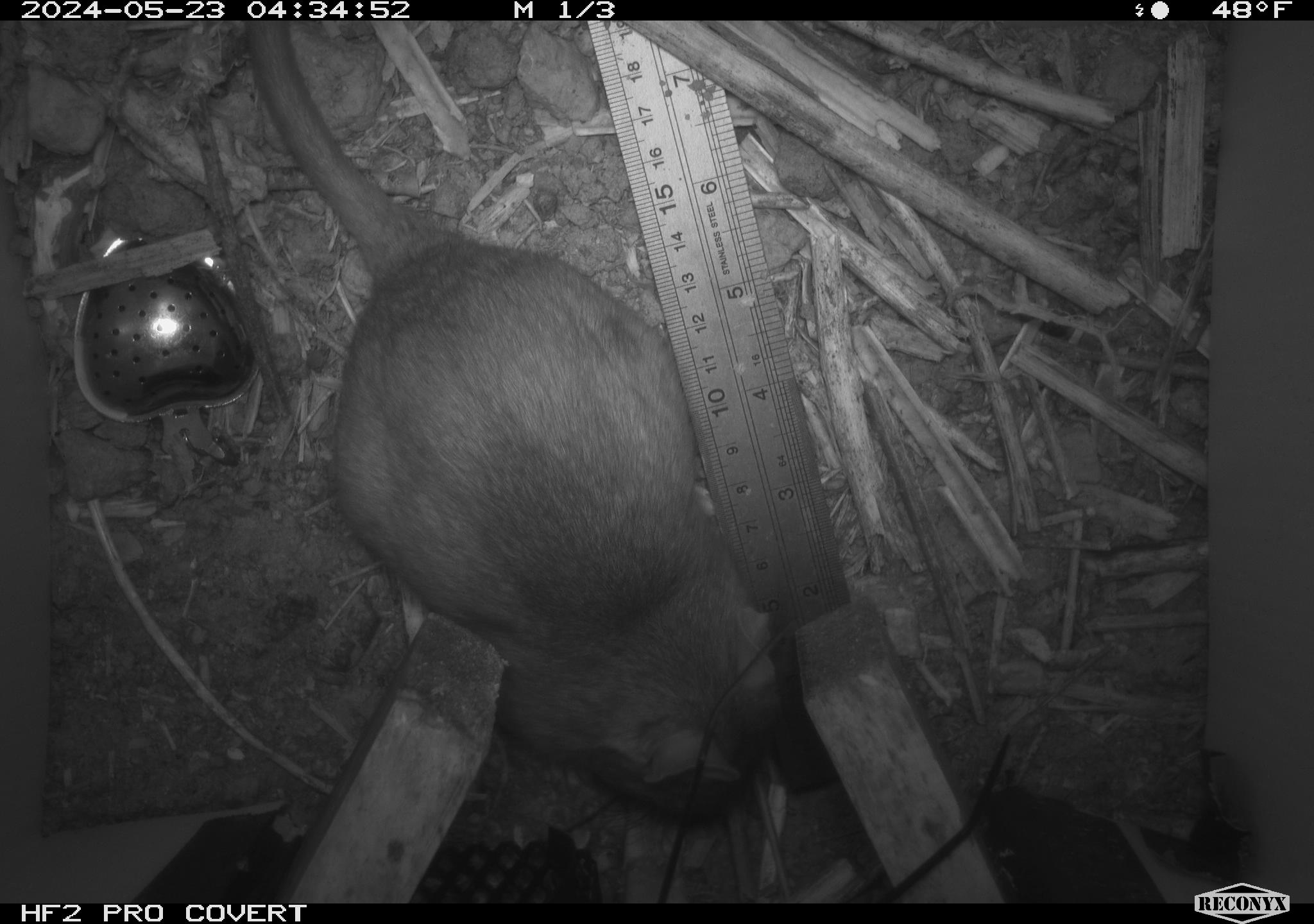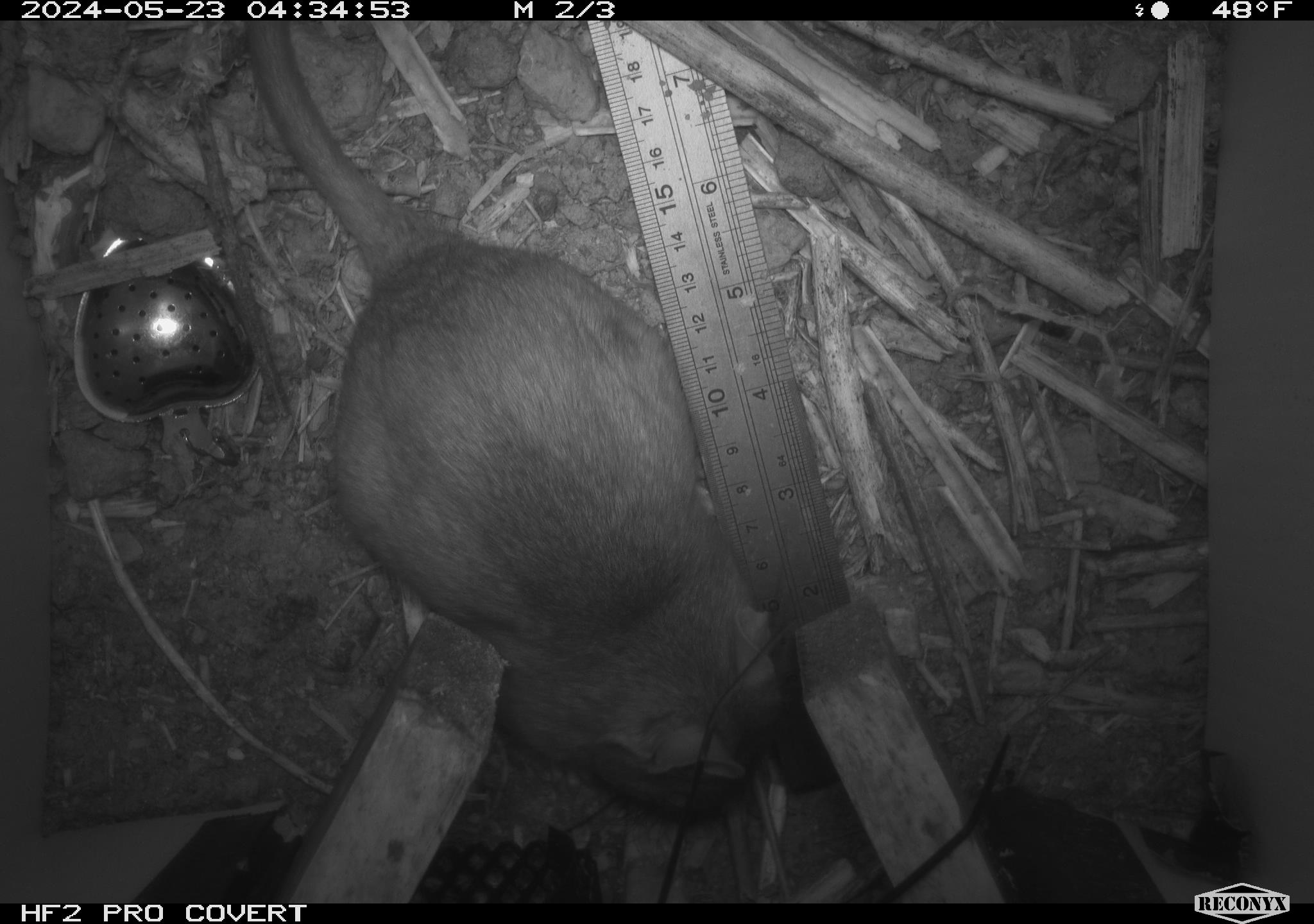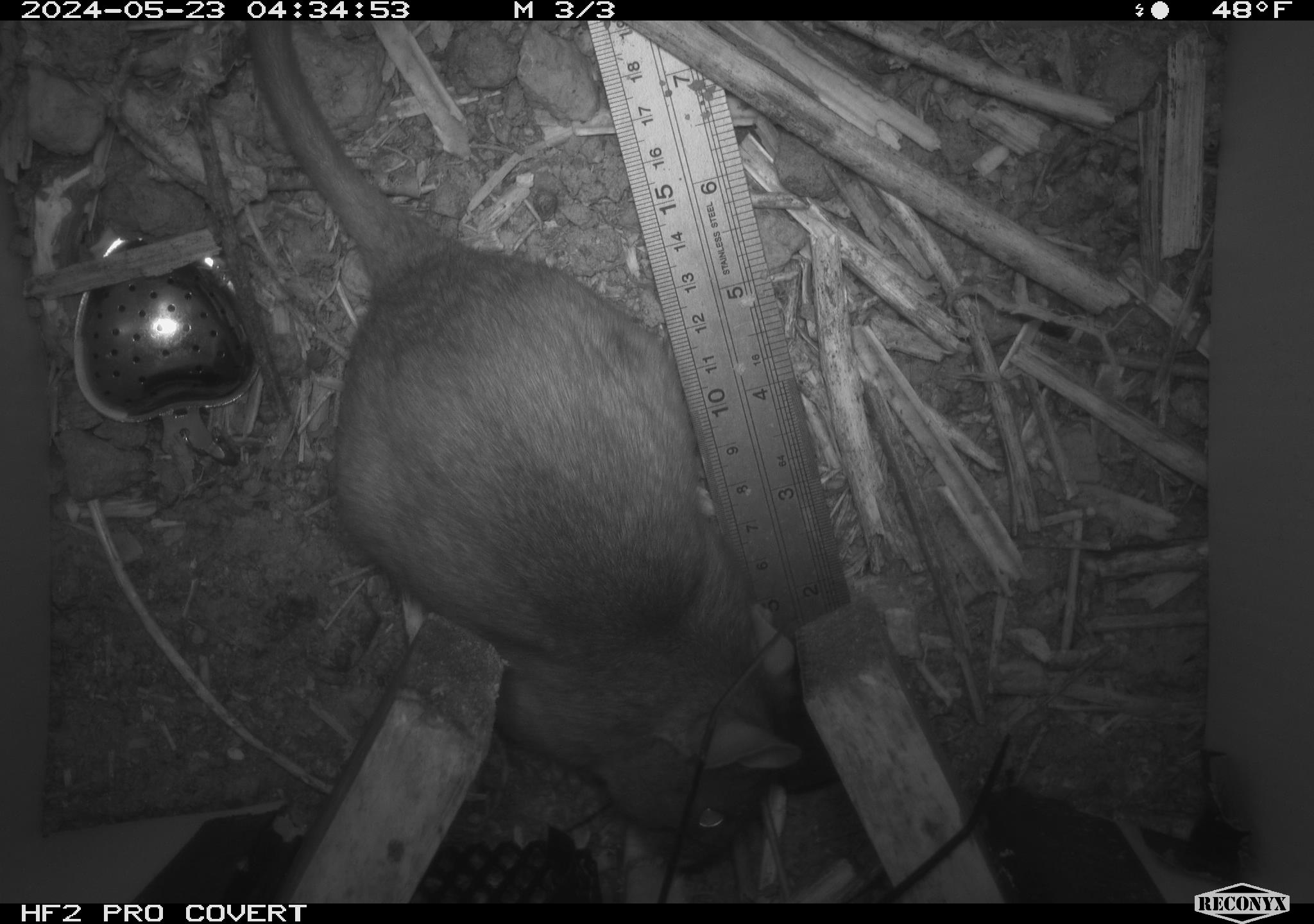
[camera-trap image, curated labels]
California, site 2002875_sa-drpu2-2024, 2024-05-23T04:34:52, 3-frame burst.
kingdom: Animalia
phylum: Chordata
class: Mammalia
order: Rodentia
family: Cricetidae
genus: Neotoma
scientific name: Neotoma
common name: pack rat or woodrat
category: neotoma species